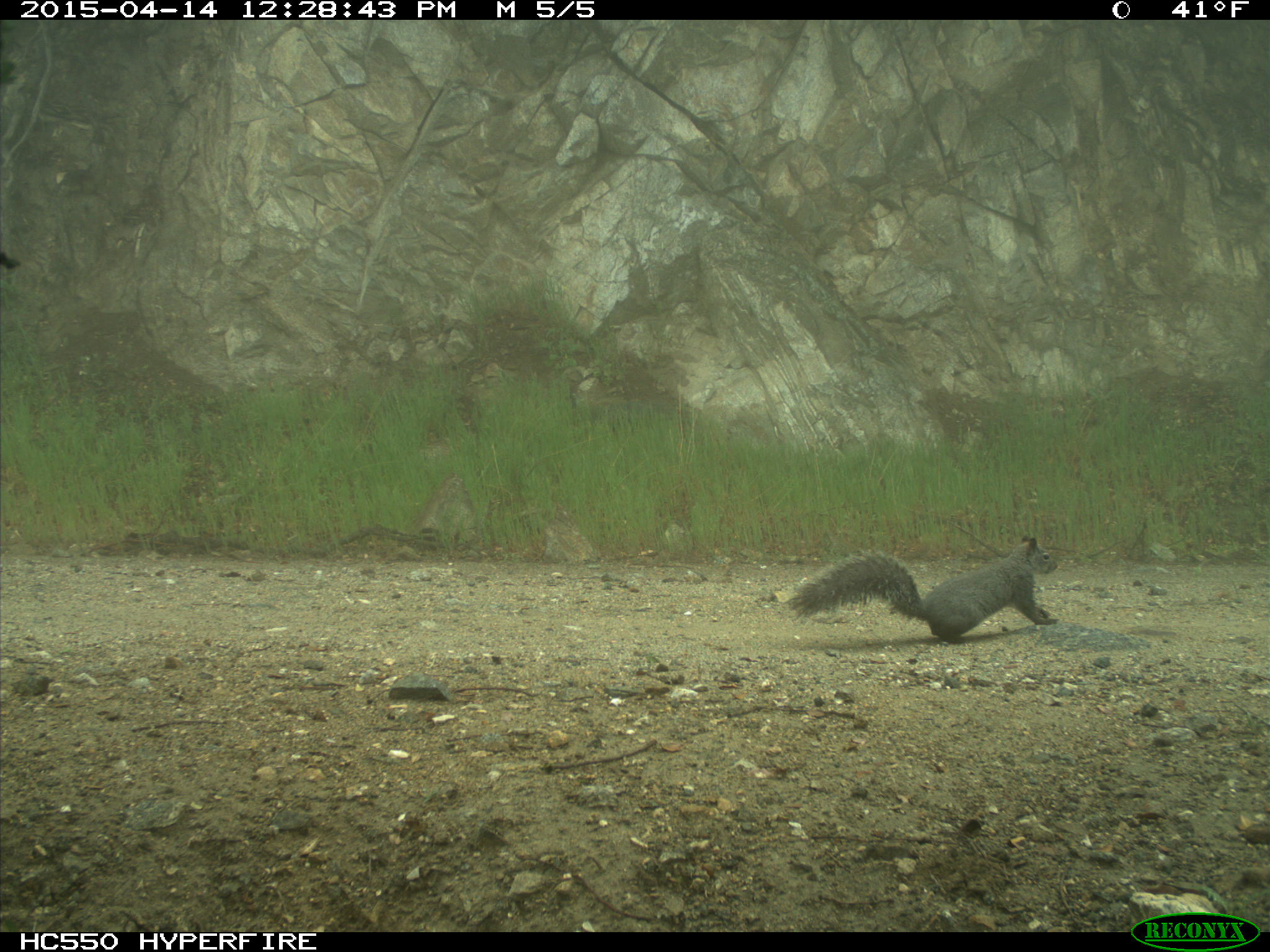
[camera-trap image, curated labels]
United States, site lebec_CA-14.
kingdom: Animalia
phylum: Chordata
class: Mammalia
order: Rodentia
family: Sciuridae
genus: Sciurus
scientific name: Sciurus carolinensis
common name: eastern gray squirrel